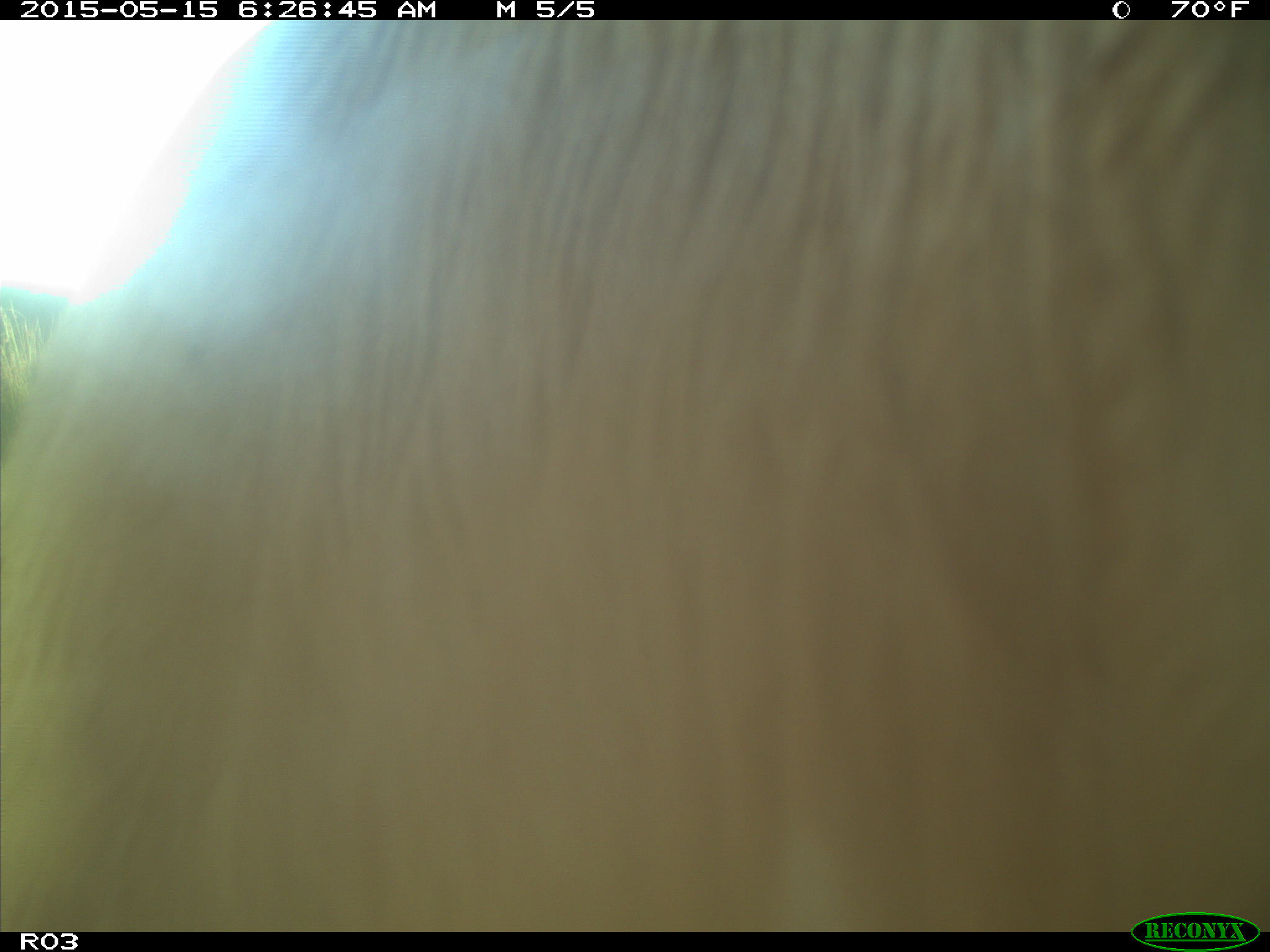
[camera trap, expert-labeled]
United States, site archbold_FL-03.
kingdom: Animalia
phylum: Chordata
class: Mammalia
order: Artiodactyla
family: Bovidae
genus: Bos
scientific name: Bos taurus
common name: domestic cow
Bos taurus (domestic cow).